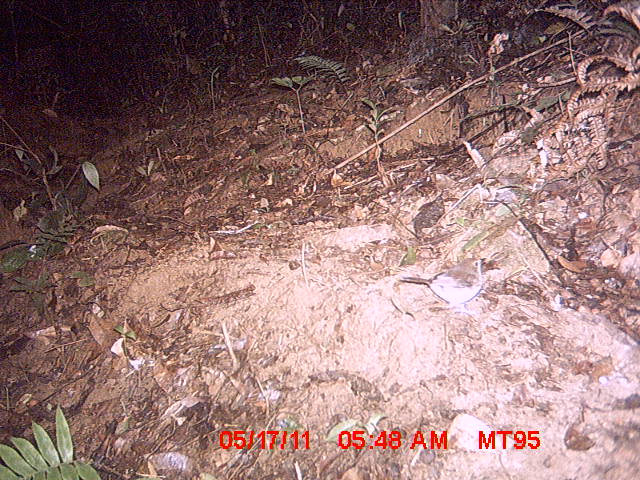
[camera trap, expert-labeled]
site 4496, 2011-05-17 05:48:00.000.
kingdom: Animalia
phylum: Chordata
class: Aves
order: Passeriformes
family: Cisticolidae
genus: Cisticola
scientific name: Cisticola cherina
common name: madagascar cisticola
Cisticola cherina (madagascar cisticola), count 1.